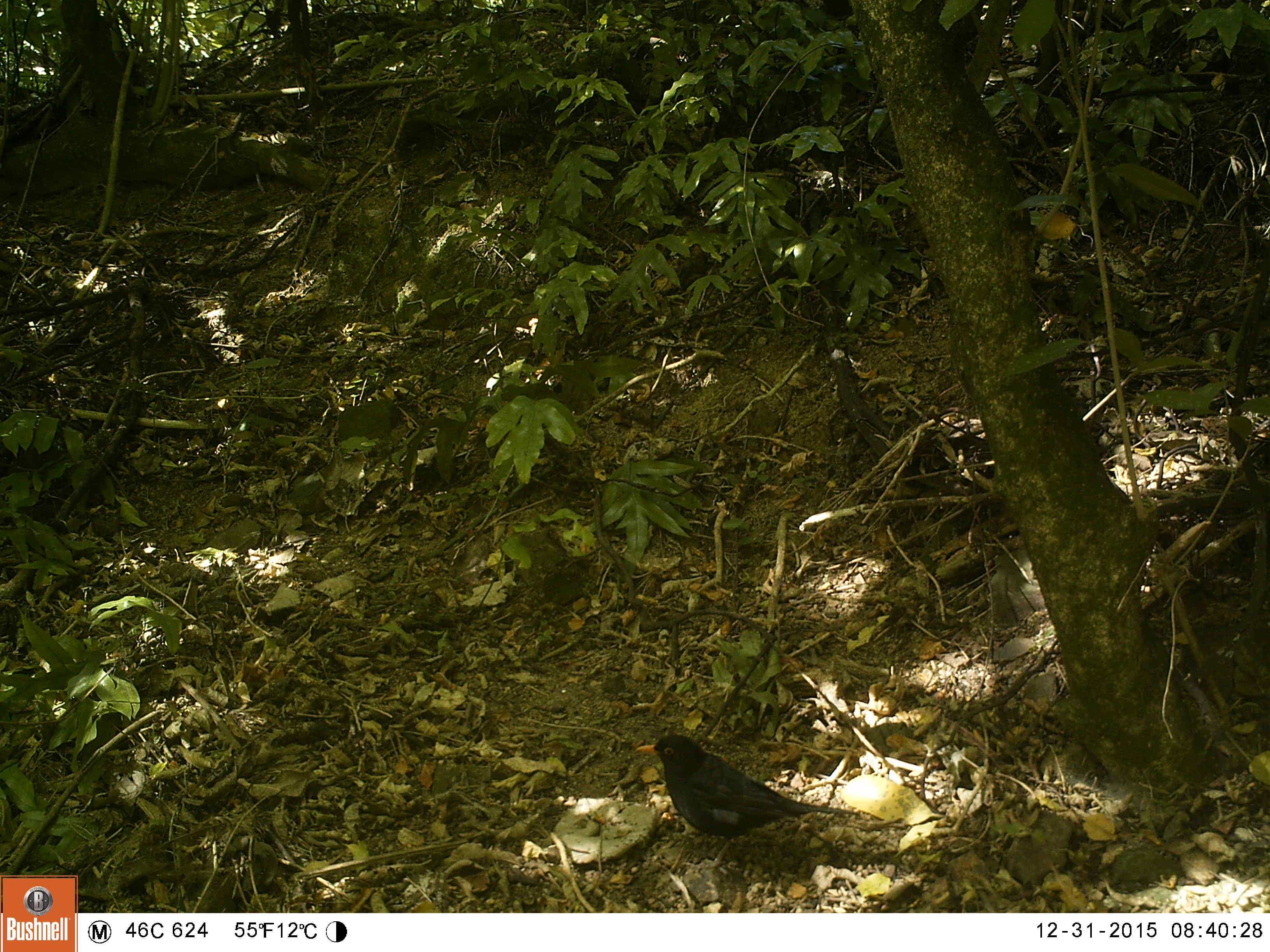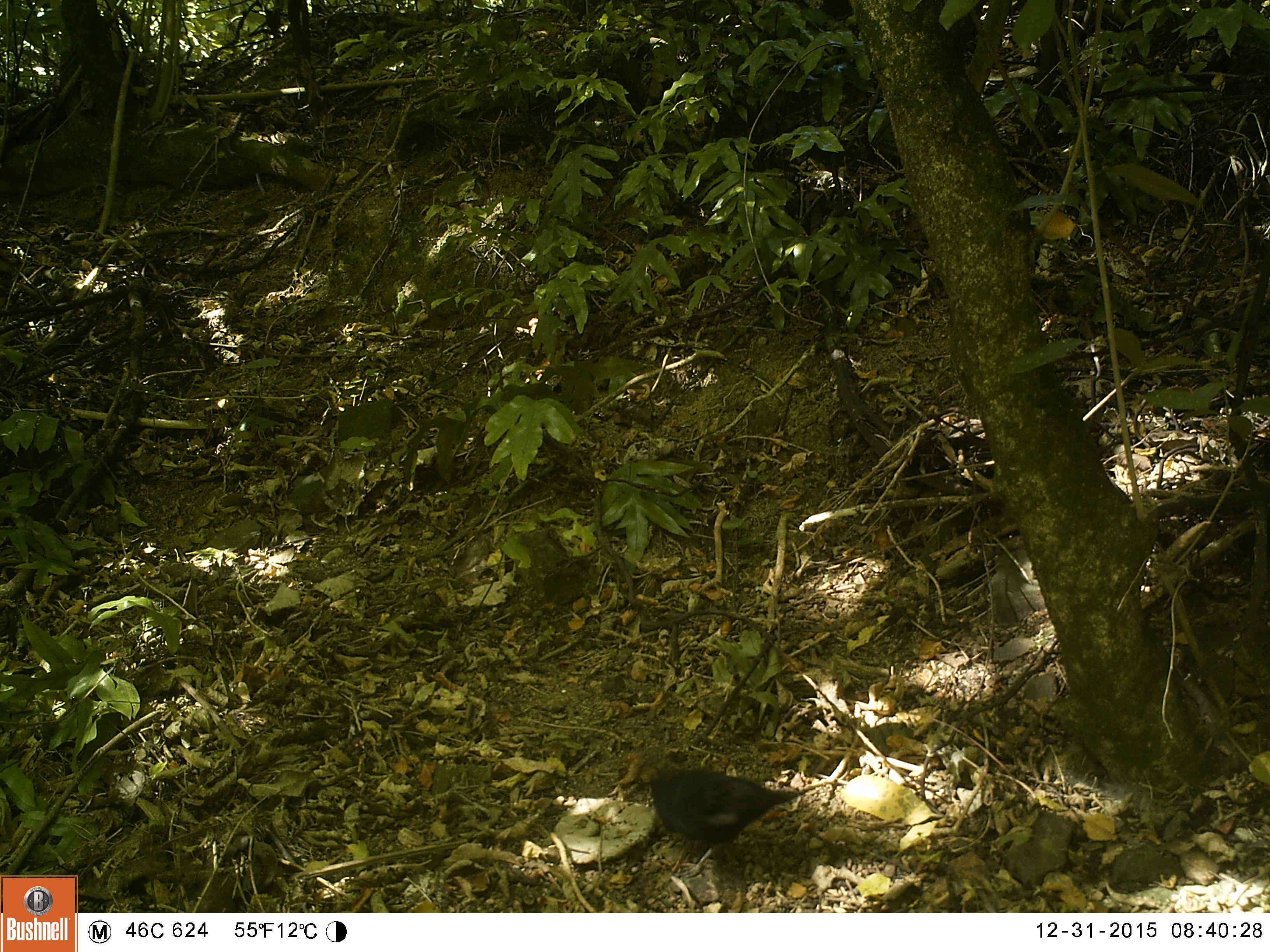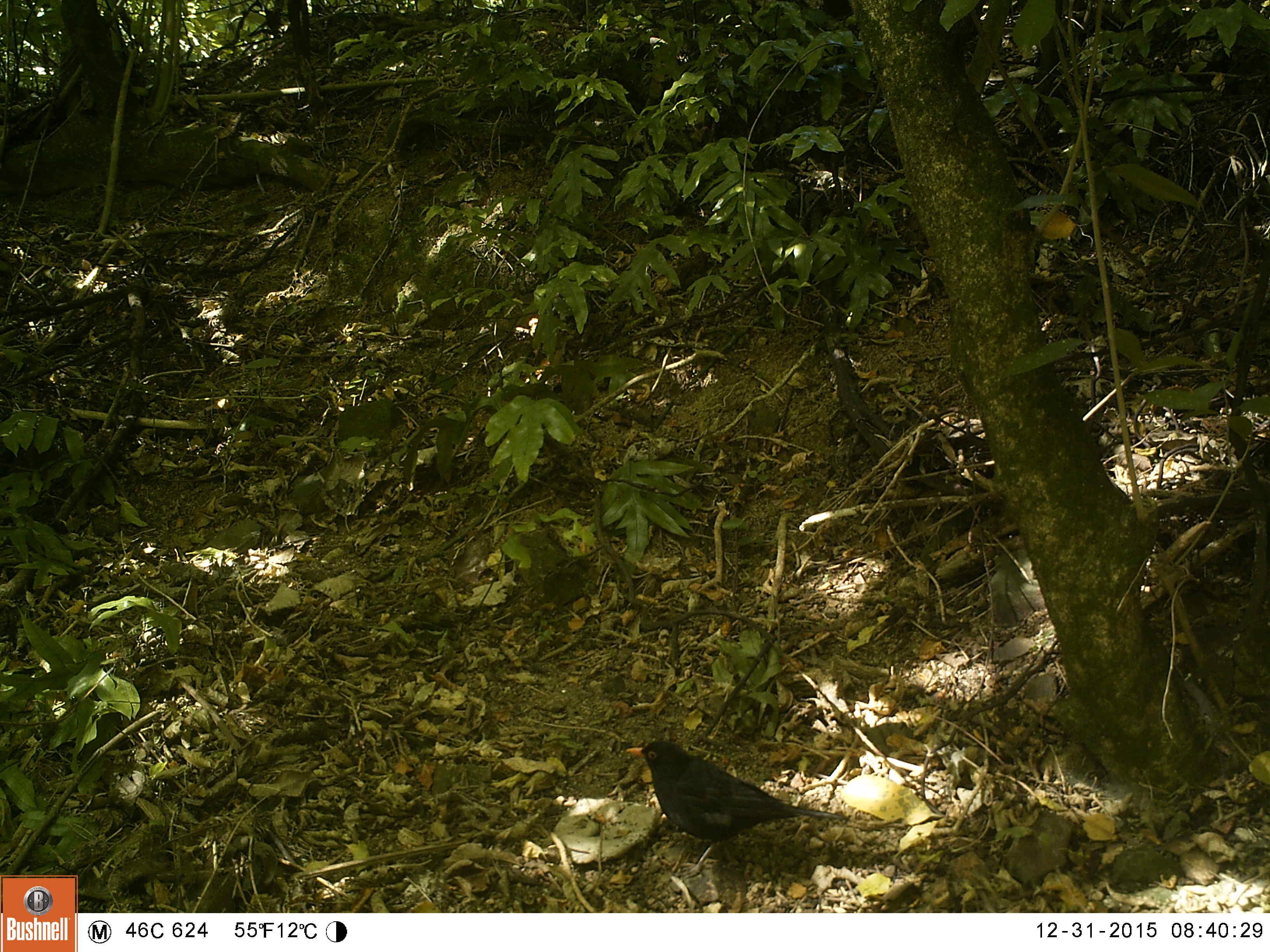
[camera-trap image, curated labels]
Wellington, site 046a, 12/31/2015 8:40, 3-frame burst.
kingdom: Animalia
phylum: Chordata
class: Aves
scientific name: Aves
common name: bird